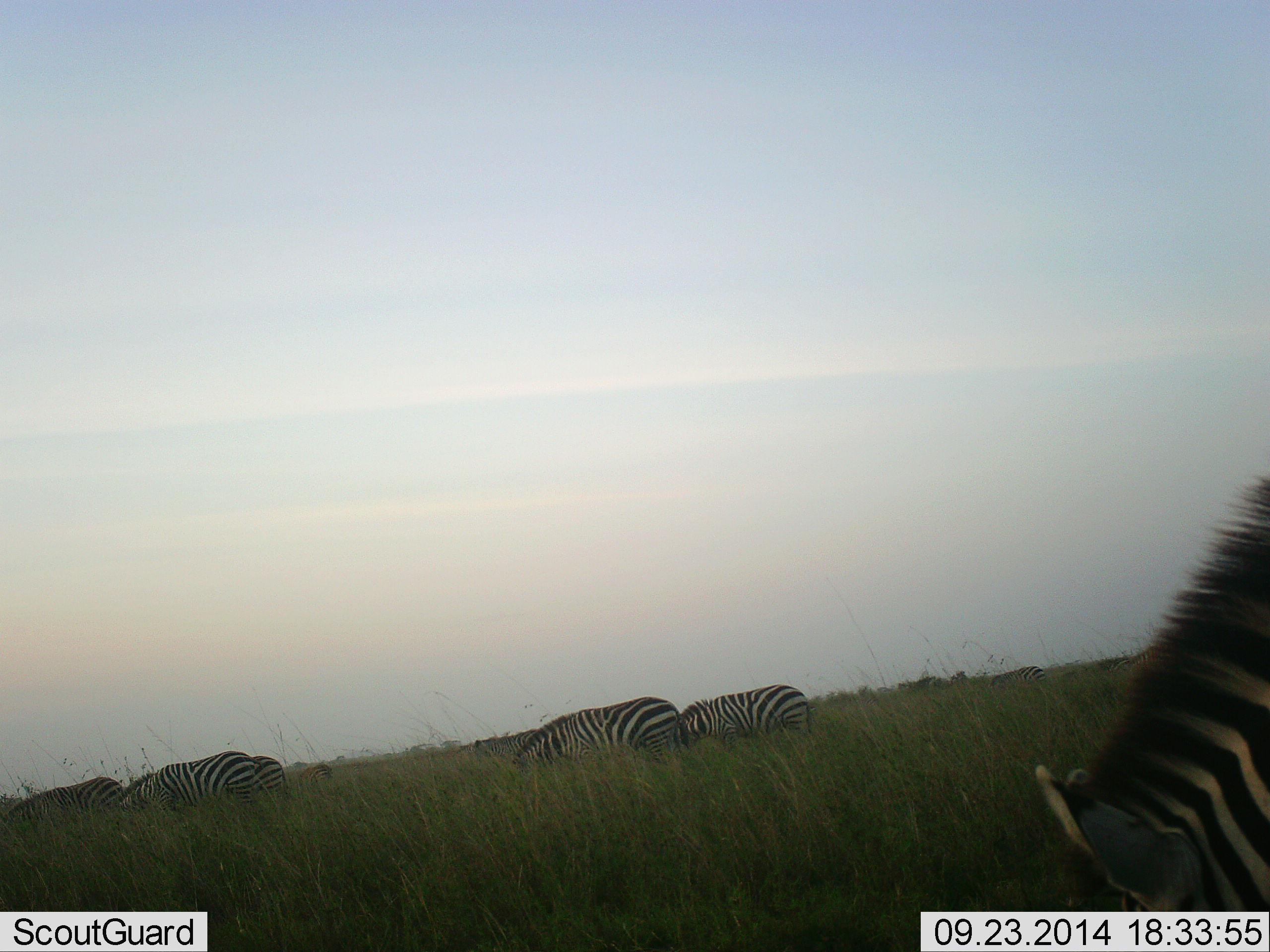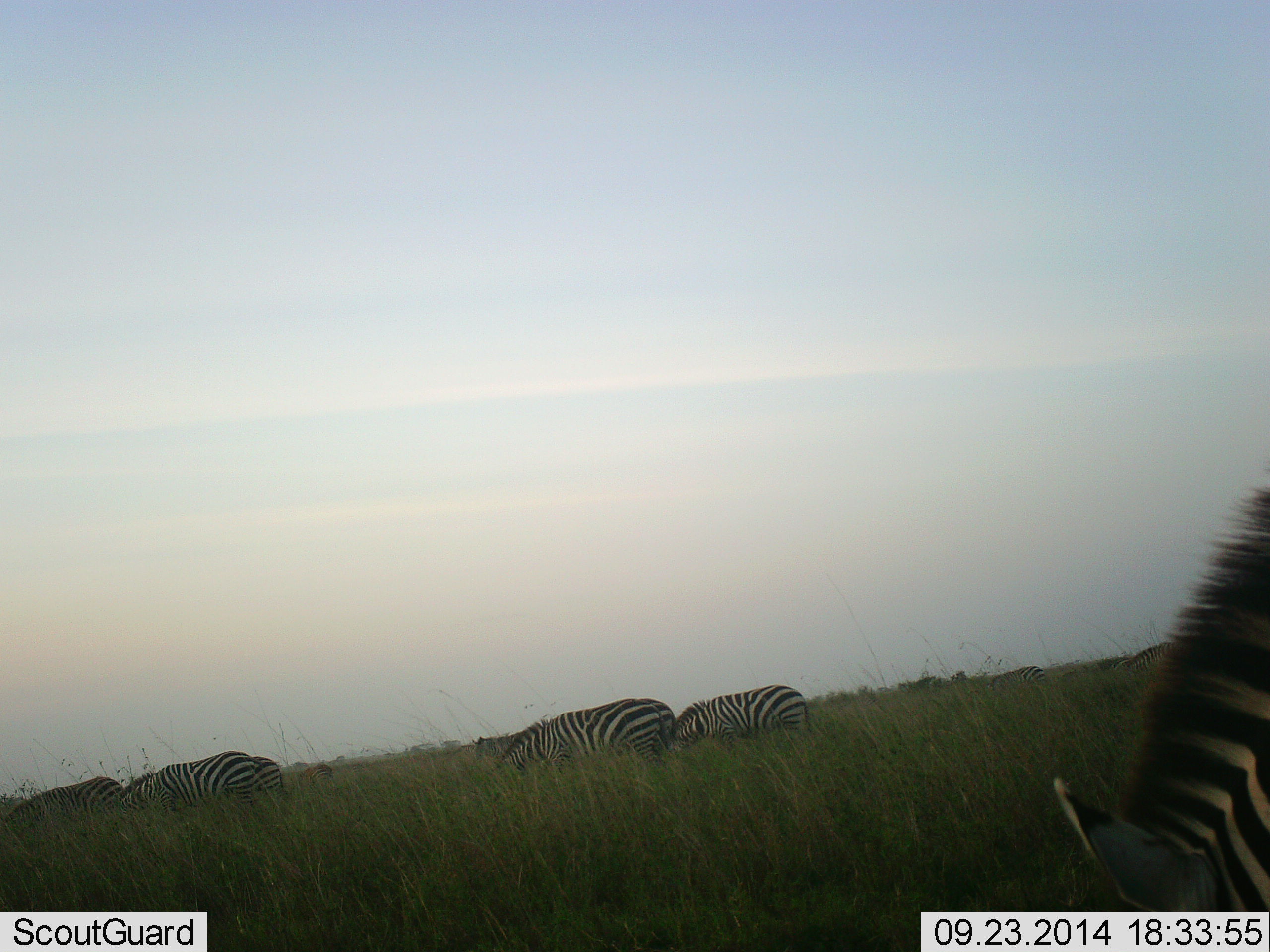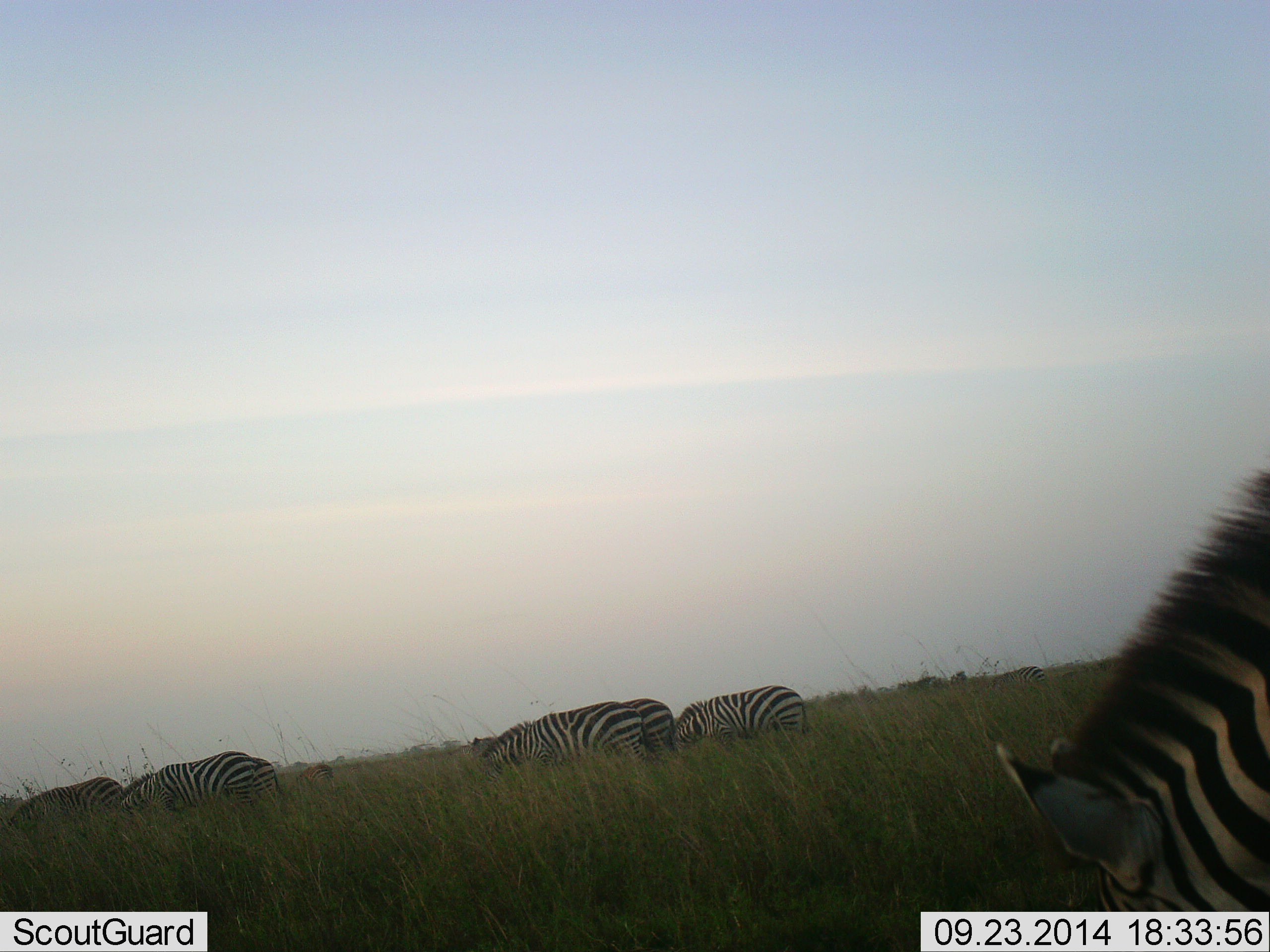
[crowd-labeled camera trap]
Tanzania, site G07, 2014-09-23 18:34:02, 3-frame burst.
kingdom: Animalia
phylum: Chordata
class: Mammalia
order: Perissodactyla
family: Equidae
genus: Equus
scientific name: Equus quagga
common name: plains zebra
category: zebra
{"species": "zebra (plains zebra) (Equus quagga)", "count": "7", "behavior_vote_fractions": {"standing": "30%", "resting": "0%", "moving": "20%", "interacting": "0%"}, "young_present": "0%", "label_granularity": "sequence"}